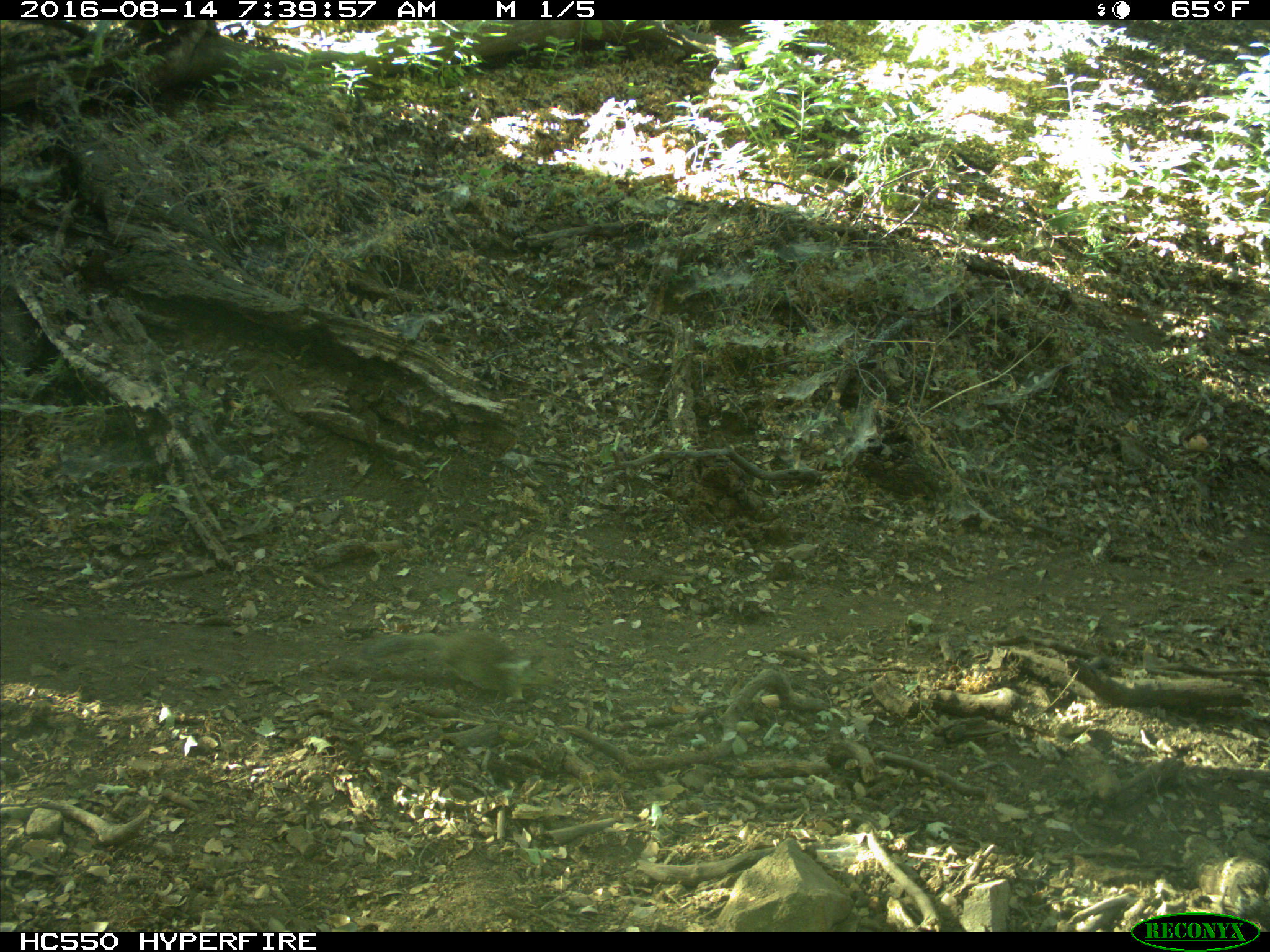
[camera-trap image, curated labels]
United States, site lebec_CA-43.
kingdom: Animalia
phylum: Chordata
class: Mammalia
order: Rodentia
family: Sciuridae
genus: Otospermophilus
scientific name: Otospermophilus beecheyi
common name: california ground squirrel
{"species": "Otospermophilus beecheyi (california ground squirrel)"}